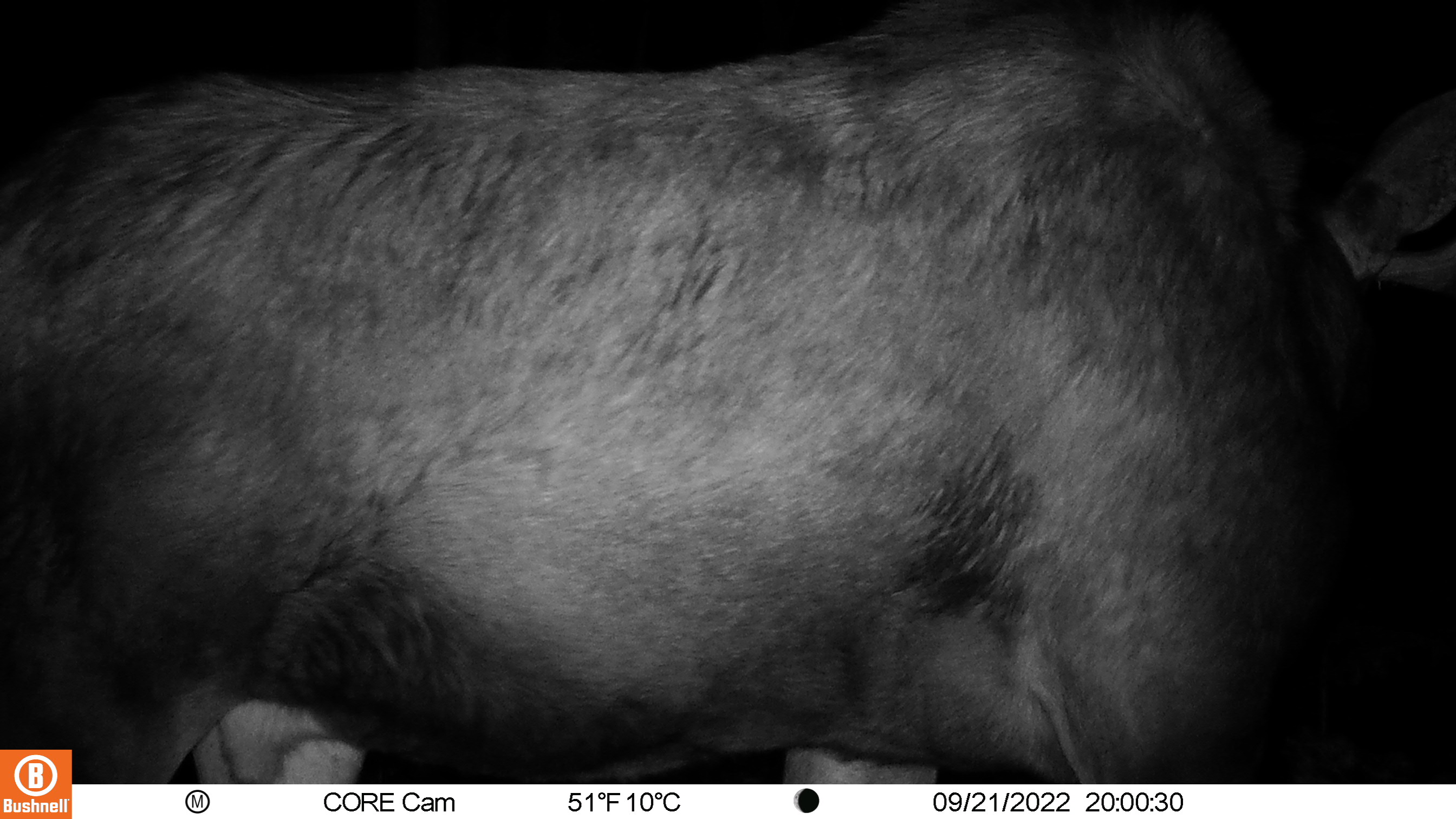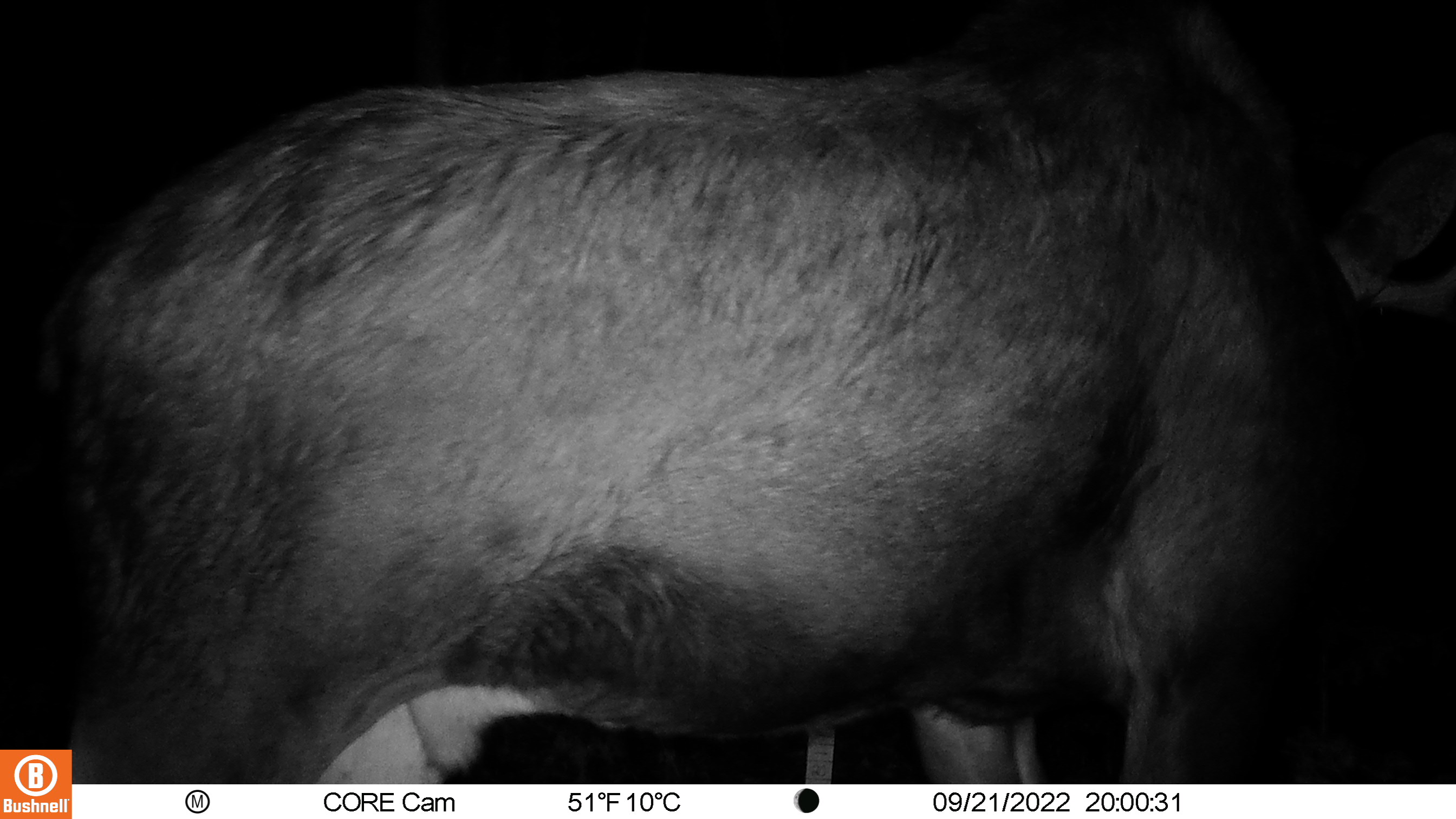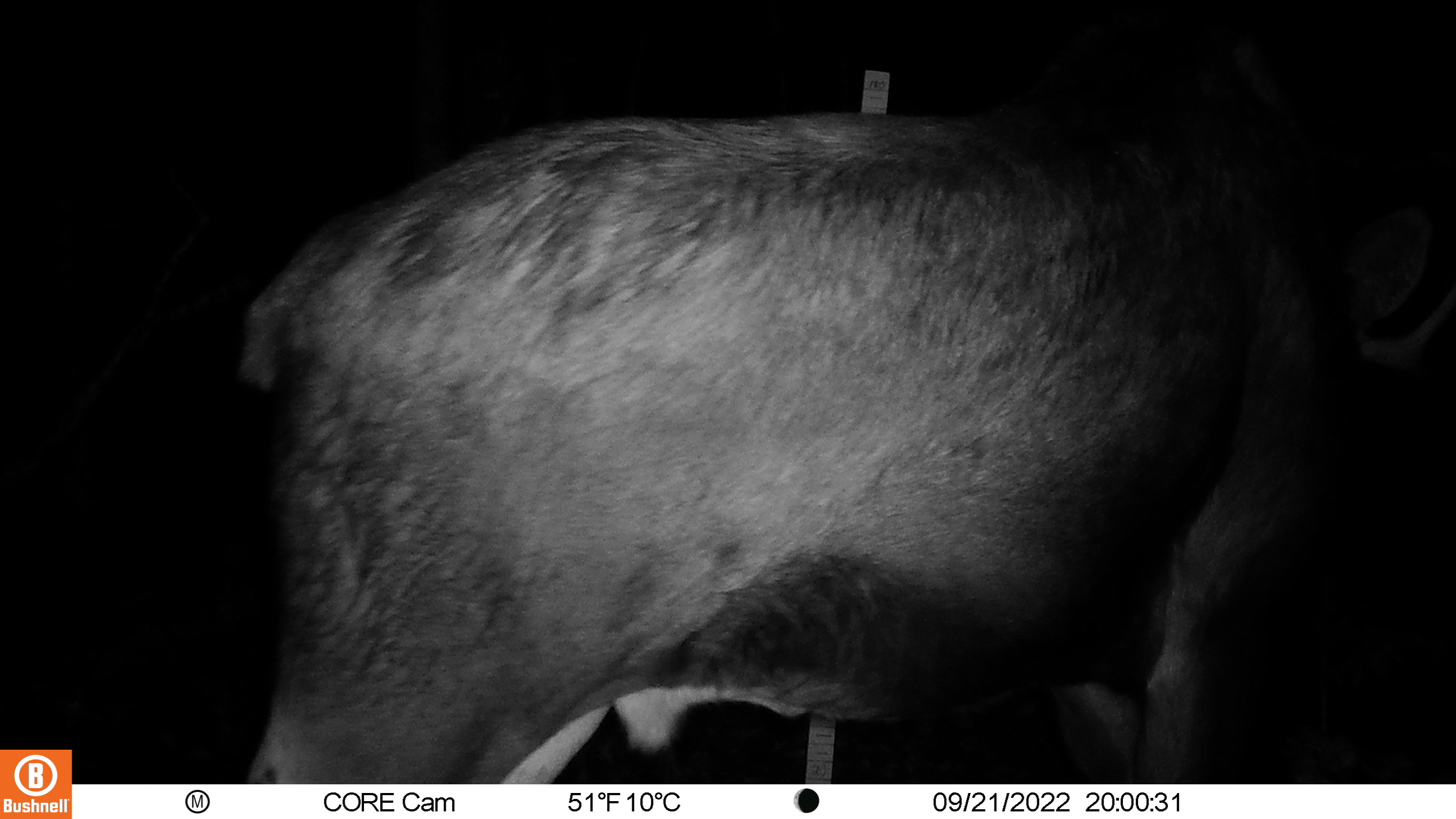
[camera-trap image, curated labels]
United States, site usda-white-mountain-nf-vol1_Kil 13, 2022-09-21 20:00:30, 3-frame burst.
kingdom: Animalia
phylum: Chordata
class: Mammalia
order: Artiodactyla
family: Cervidae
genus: Alces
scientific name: Alces alces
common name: moose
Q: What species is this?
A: Moose (Alces alces).